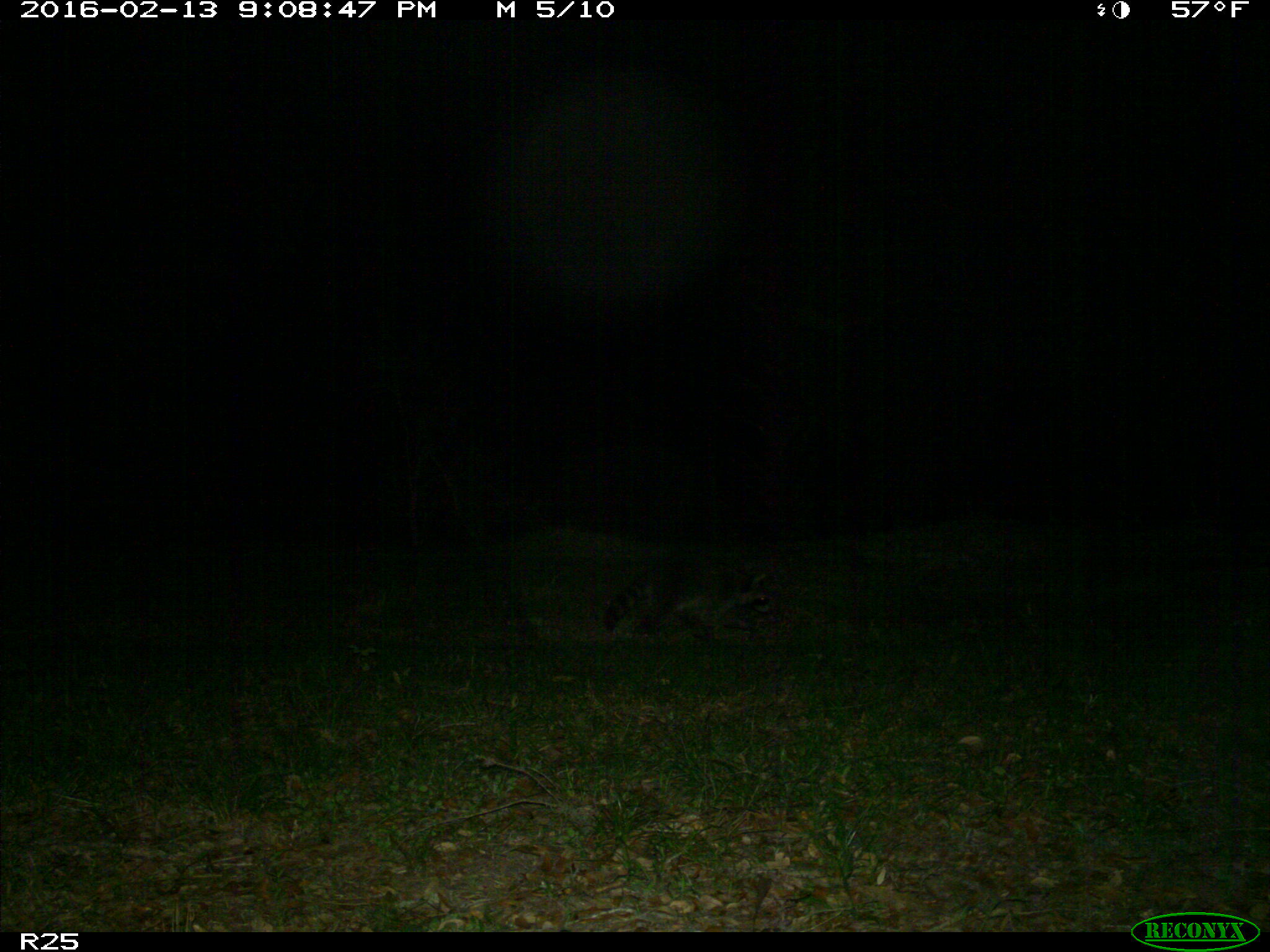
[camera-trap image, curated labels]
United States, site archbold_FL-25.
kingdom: Animalia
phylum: Chordata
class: Mammalia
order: Carnivora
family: Procyonidae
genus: Procyon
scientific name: Procyon lotor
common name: common raccoon